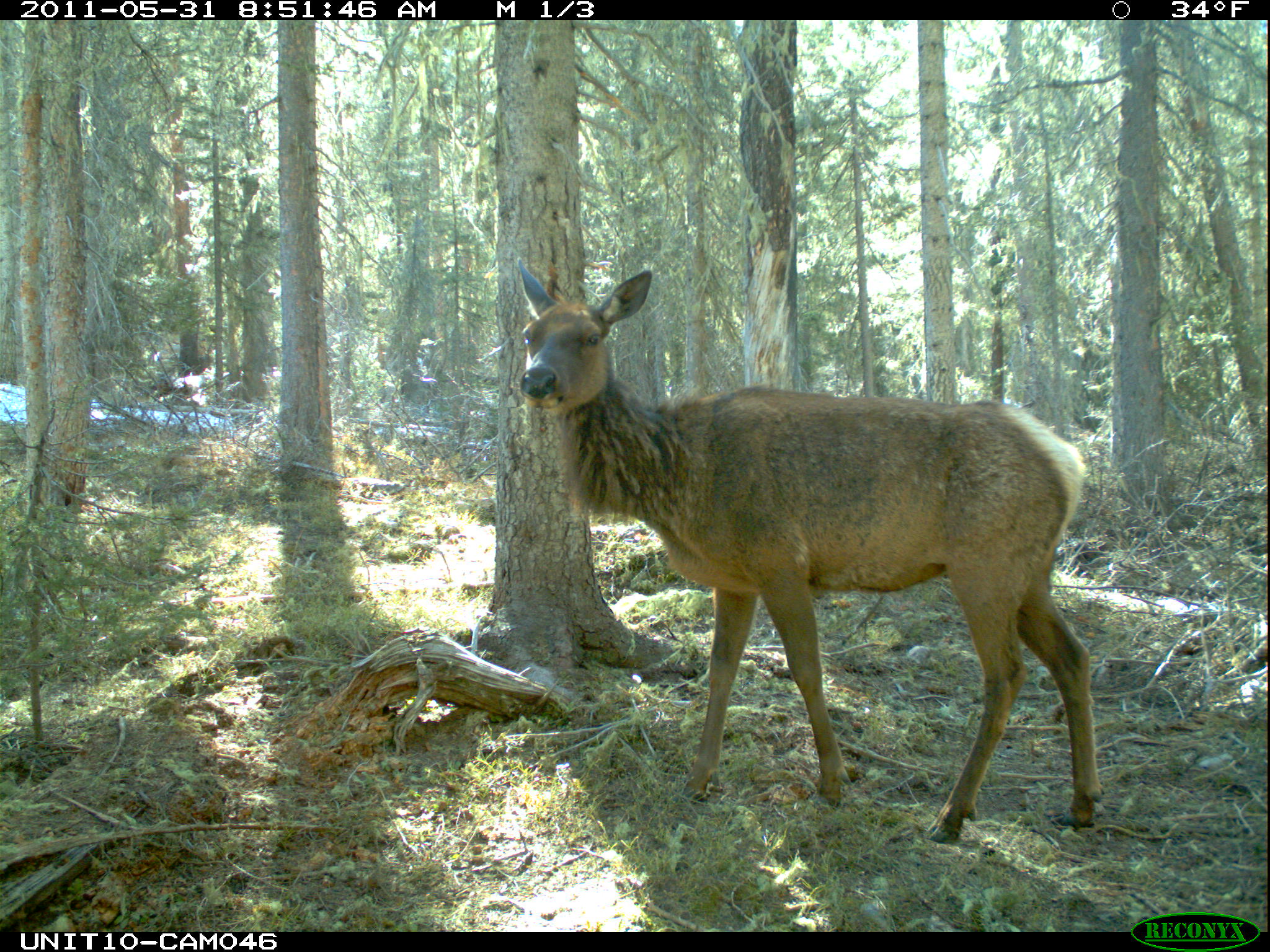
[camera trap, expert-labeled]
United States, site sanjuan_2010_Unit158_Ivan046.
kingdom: Animalia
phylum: Chordata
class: Mammalia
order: Artiodactyla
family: Cervidae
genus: Cervus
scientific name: Cervus elaphus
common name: red deer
Cervus elaphus (red deer).